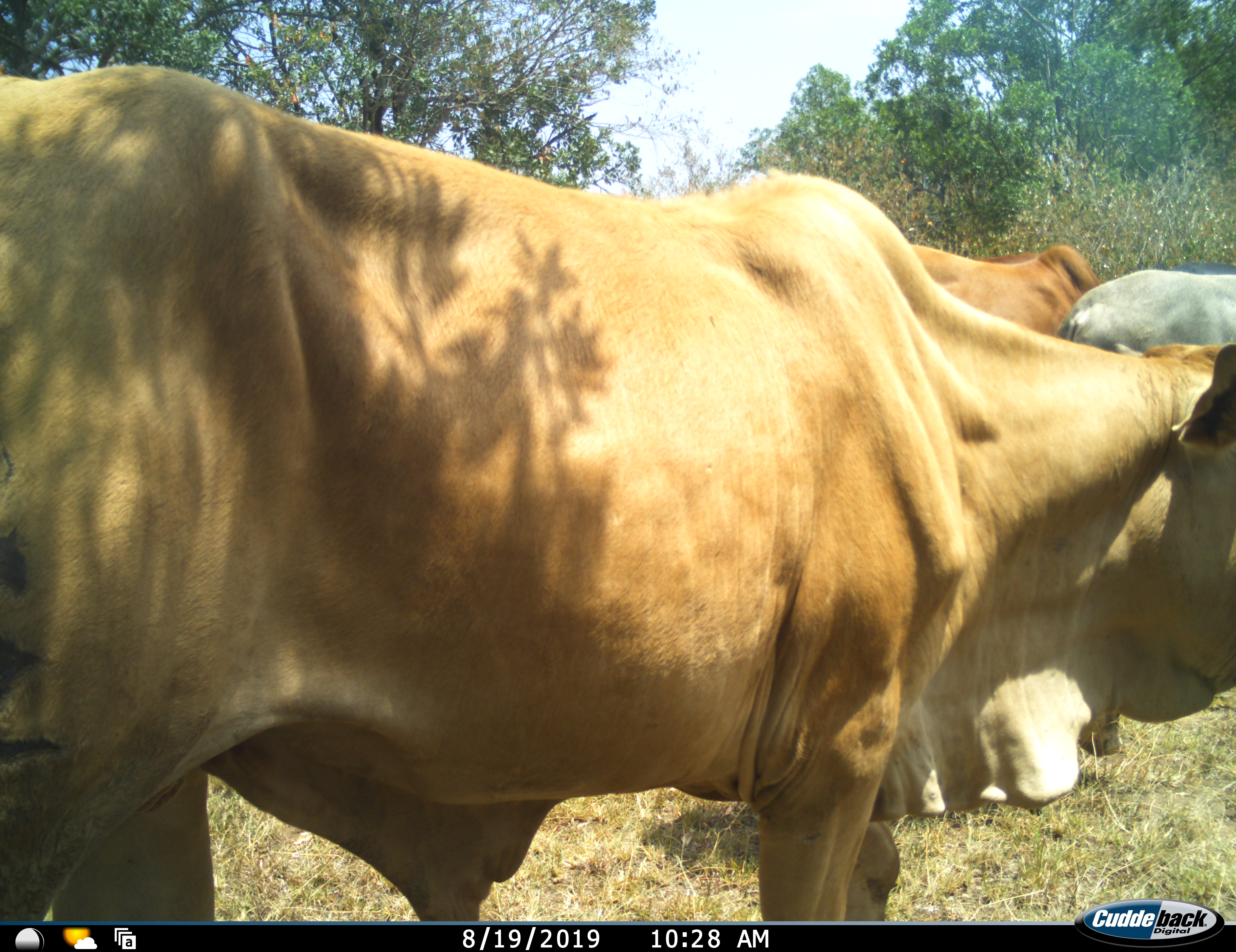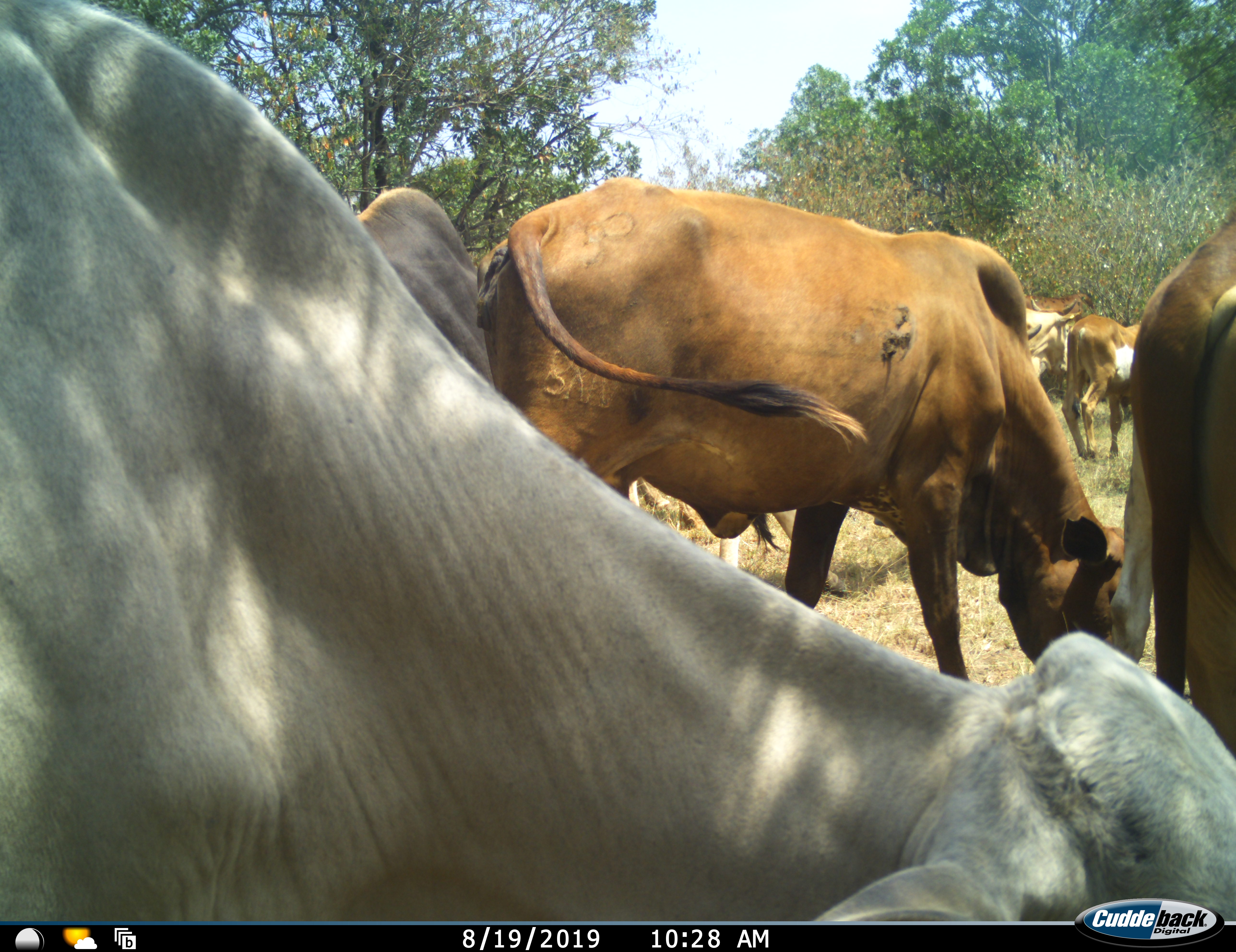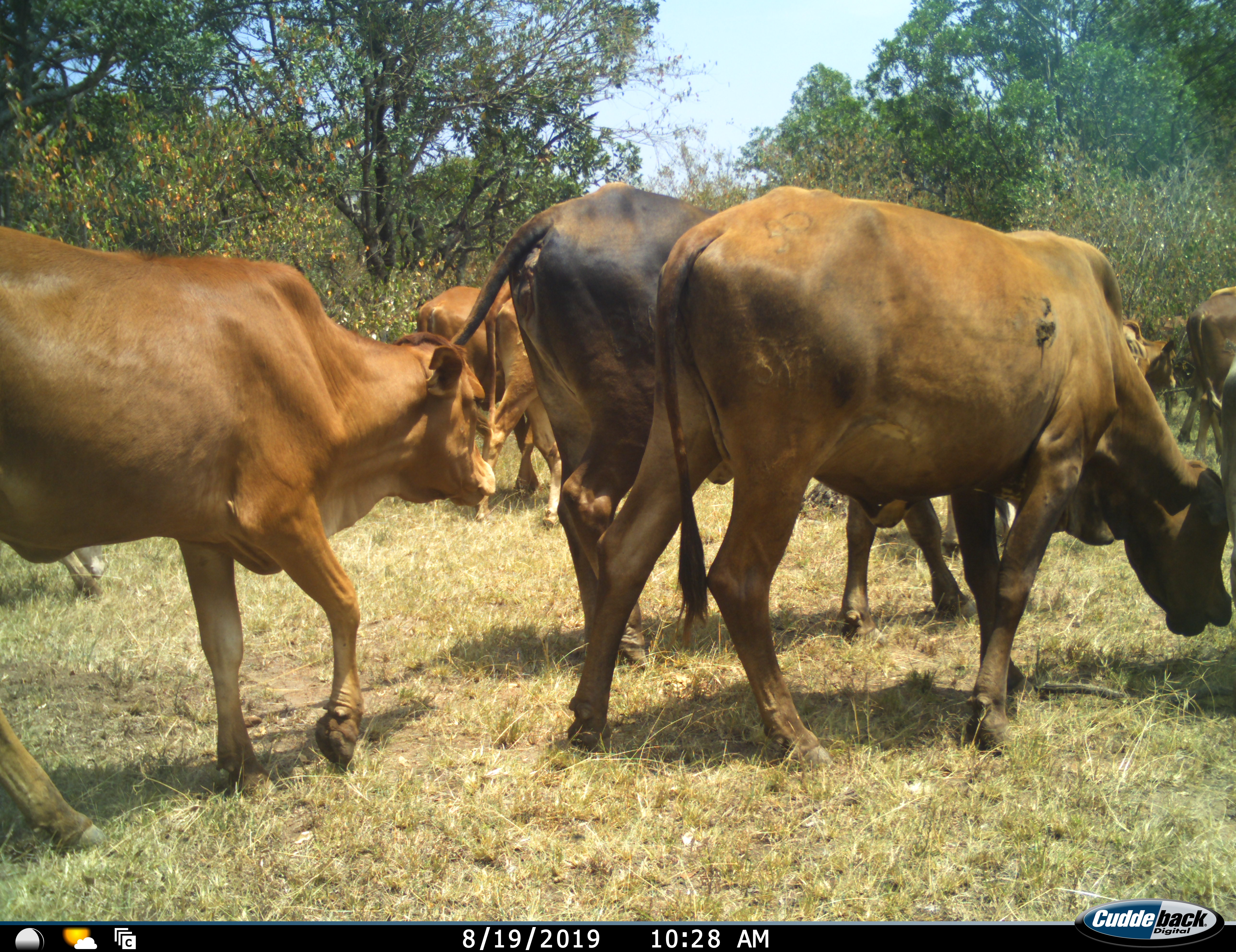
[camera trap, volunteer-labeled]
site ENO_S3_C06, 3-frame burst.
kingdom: Animalia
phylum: Chordata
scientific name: Vertebrata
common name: domestic animal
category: domesticanimal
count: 11-50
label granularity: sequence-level